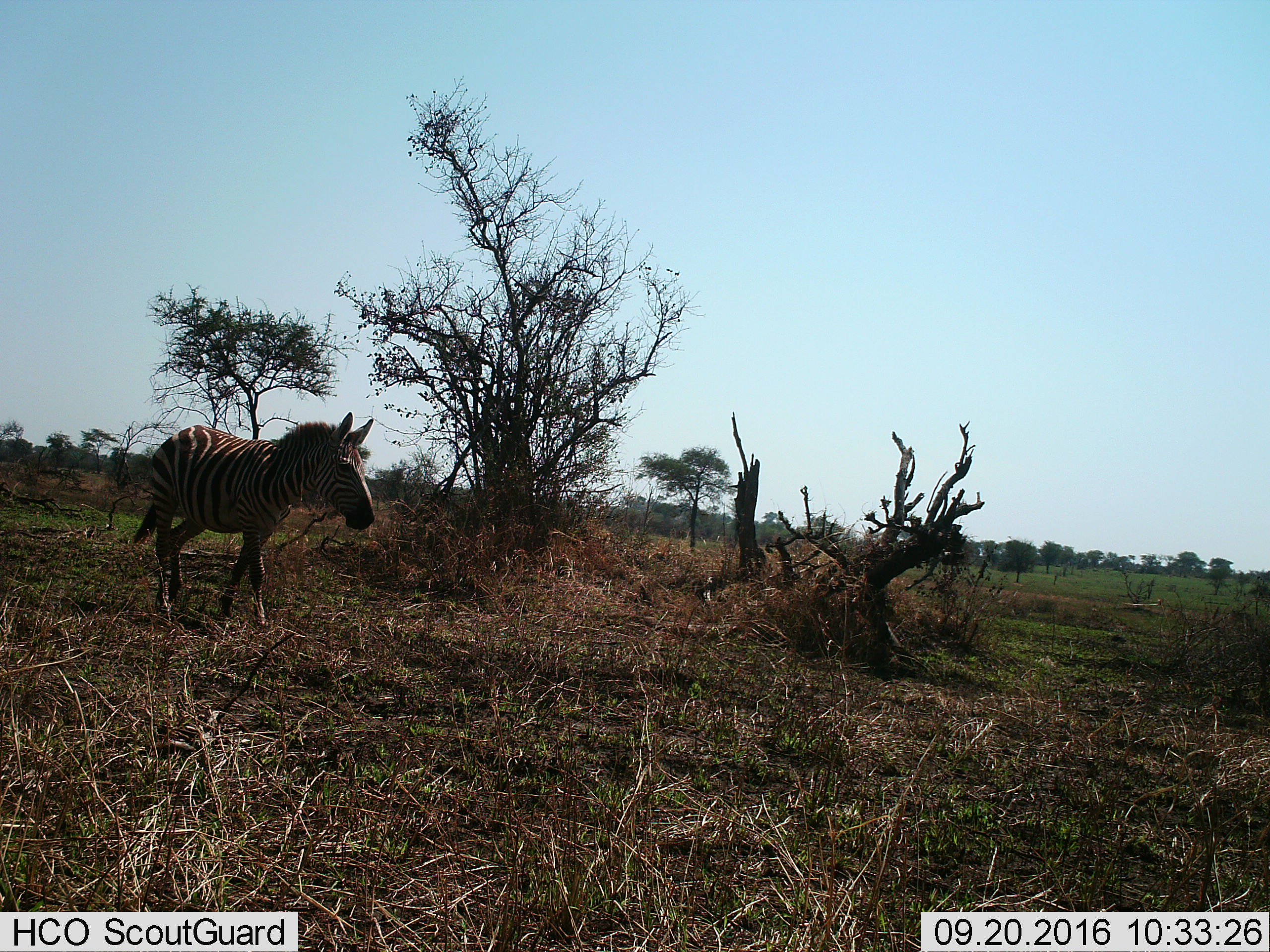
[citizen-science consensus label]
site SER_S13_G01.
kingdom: Animalia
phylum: Chordata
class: Mammalia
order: Perissodactyla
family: Equidae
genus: Equus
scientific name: Equus quagga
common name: plains zebra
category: zebraplains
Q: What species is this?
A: Zebraplains (plains zebra) (Equus quagga).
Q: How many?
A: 1.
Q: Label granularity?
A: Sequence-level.